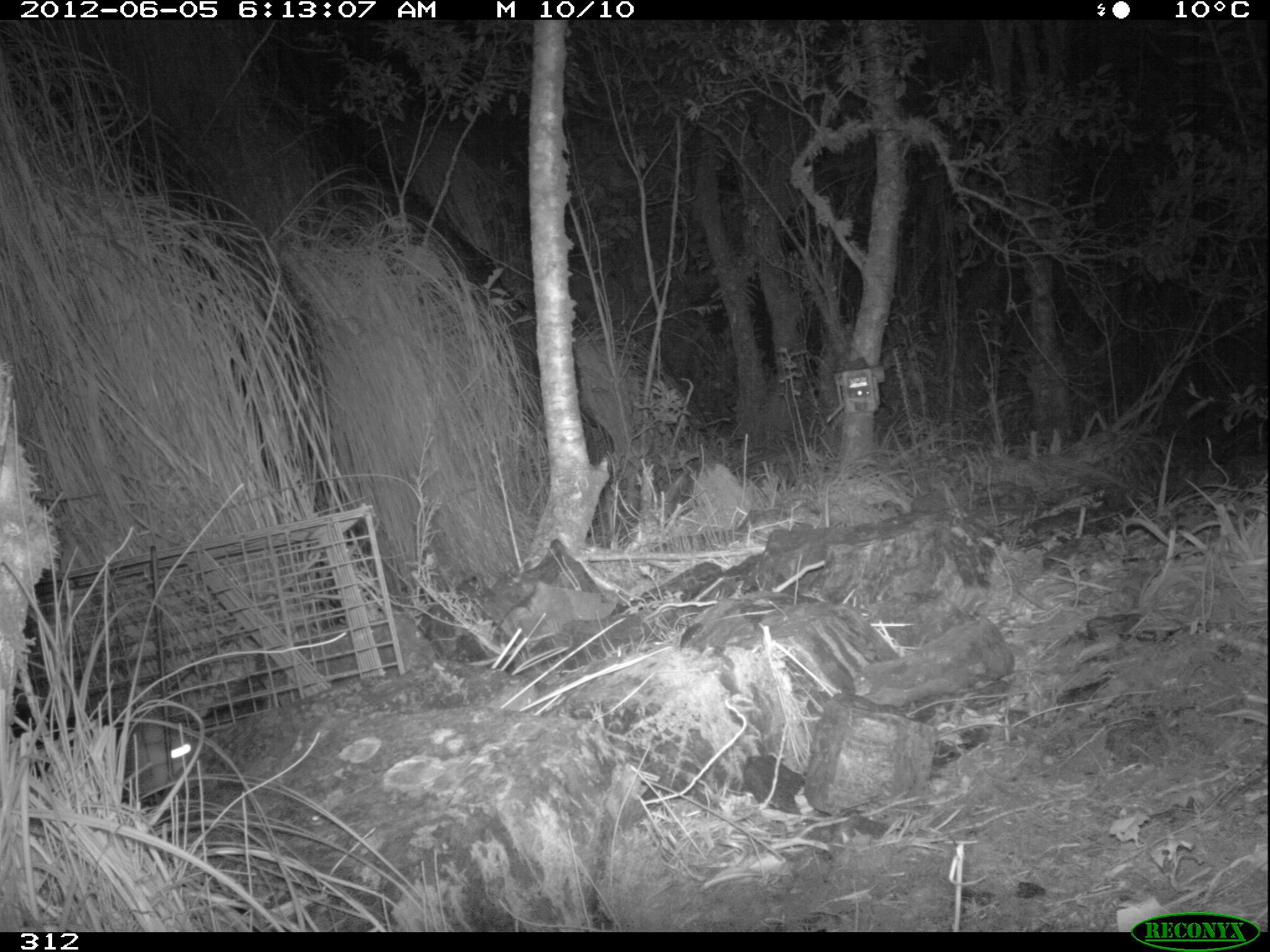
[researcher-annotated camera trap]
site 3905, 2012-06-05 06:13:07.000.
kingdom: Animalia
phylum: Chordata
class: Mammalia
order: Didelphimorphia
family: Didelphidae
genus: Didelphis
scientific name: Didelphis pernigra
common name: andean white-eared opossum